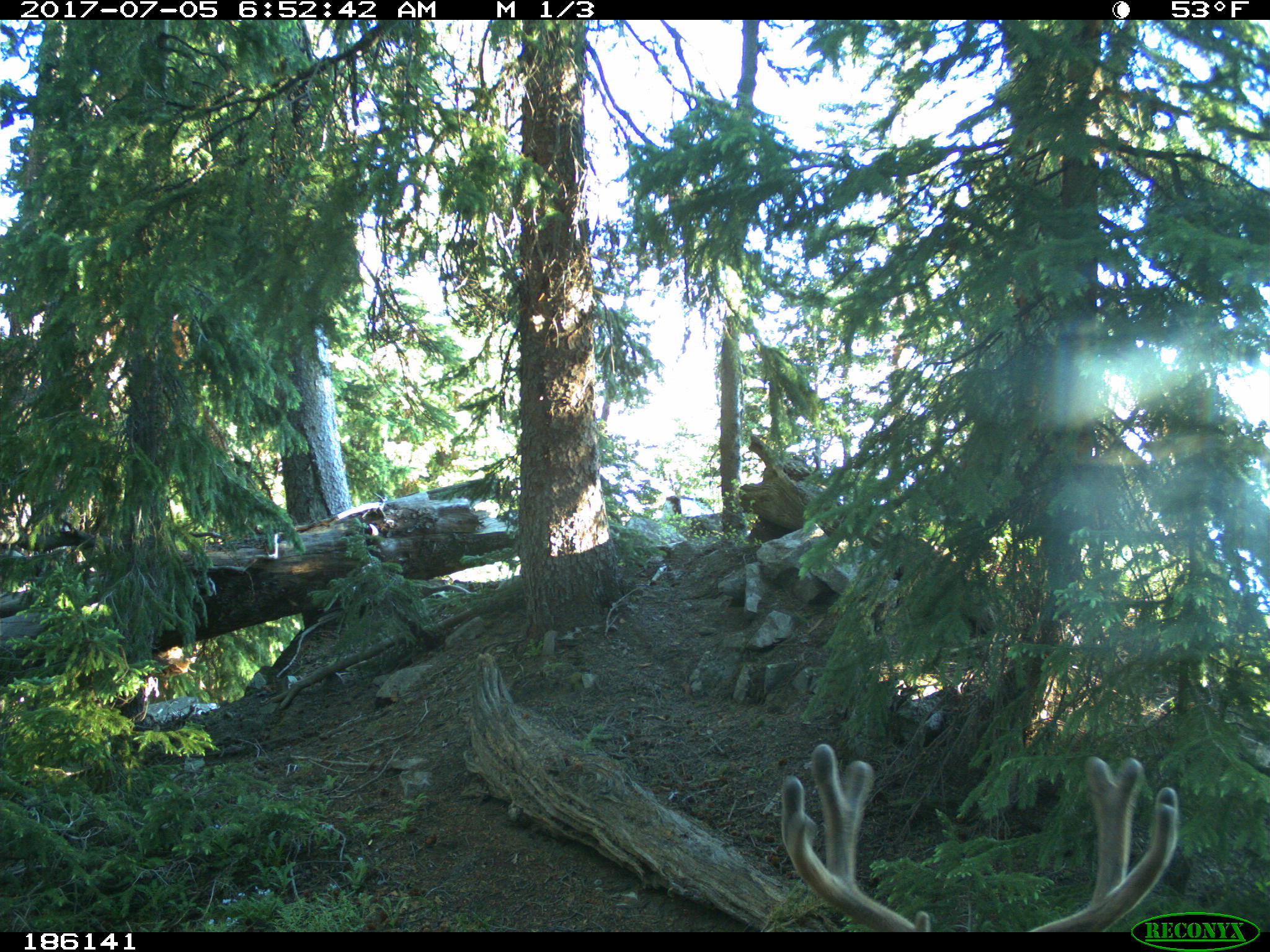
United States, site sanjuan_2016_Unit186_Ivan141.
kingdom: Animalia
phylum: Chordata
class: Mammalia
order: Artiodactyla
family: Cervidae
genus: Odocoileus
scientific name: Odocoileus hemionus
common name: mule deer